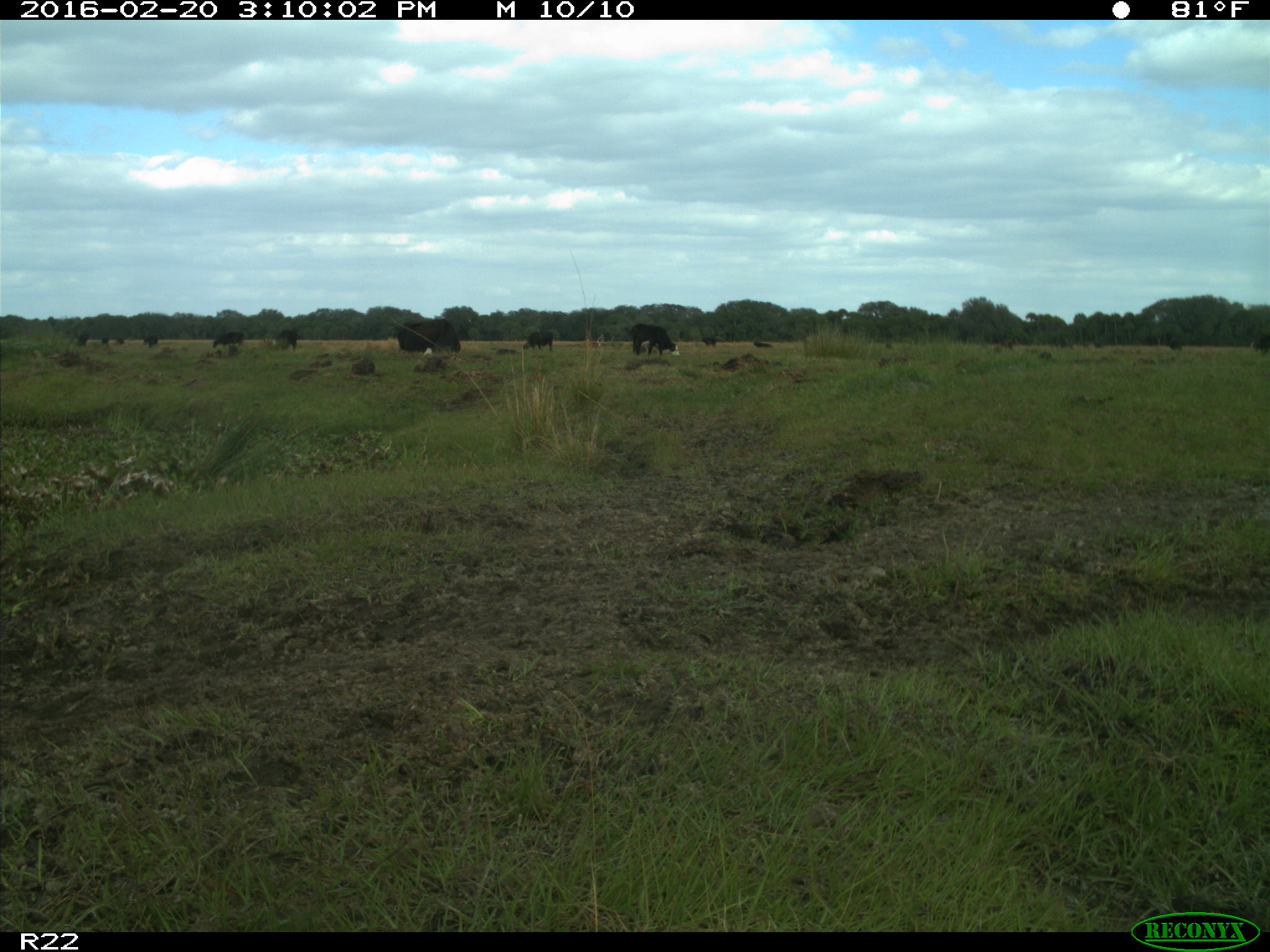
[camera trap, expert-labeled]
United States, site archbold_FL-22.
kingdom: Animalia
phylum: Chordata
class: Mammalia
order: Artiodactyla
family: Bovidae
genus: Bos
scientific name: Bos taurus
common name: domestic cow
Bos taurus (domestic cow).